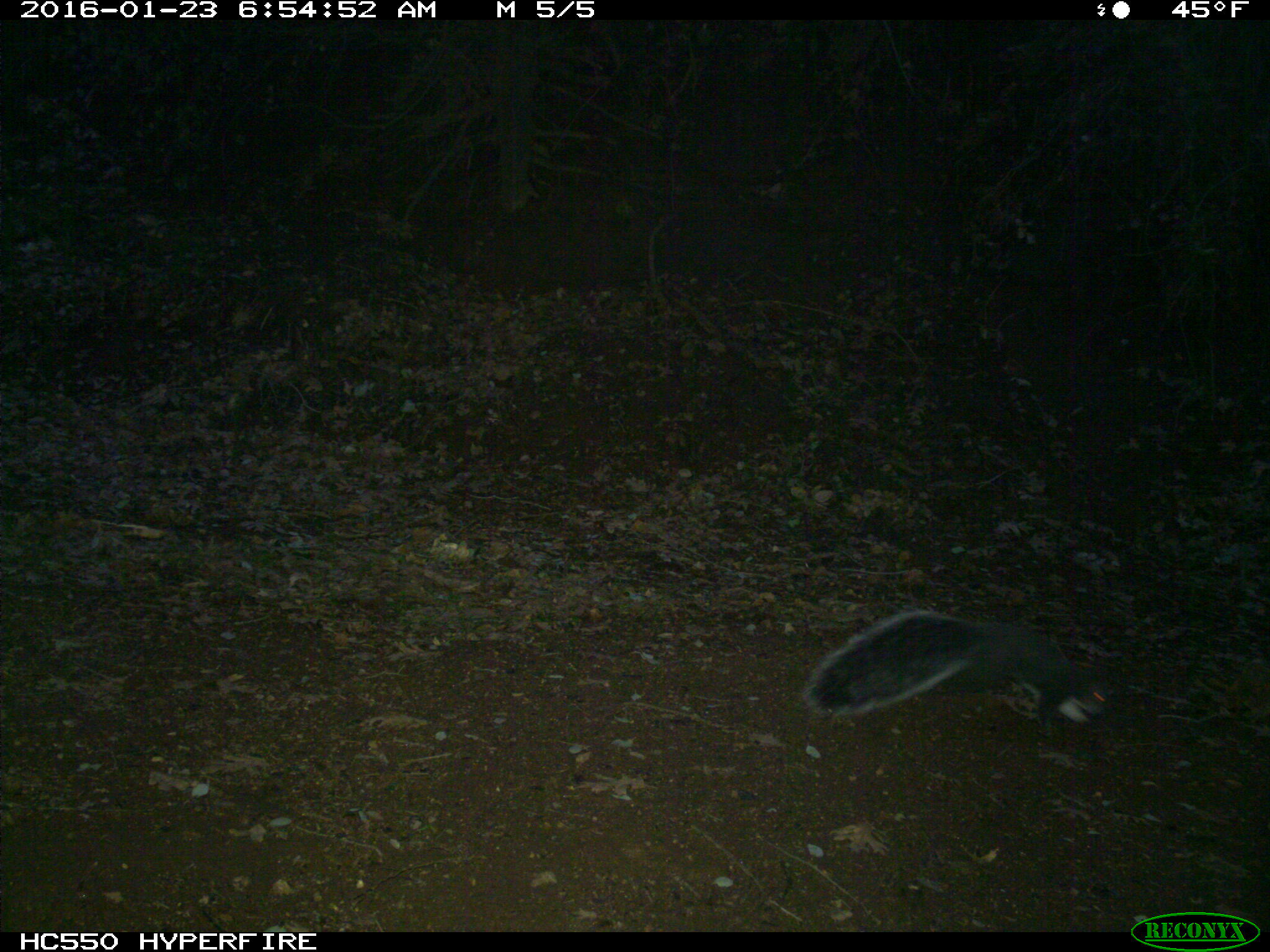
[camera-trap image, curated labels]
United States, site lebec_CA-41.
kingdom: Animalia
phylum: Chordata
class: Mammalia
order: Rodentia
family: Sciuridae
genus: Sciurus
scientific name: Sciurus carolinensis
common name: eastern gray squirrel